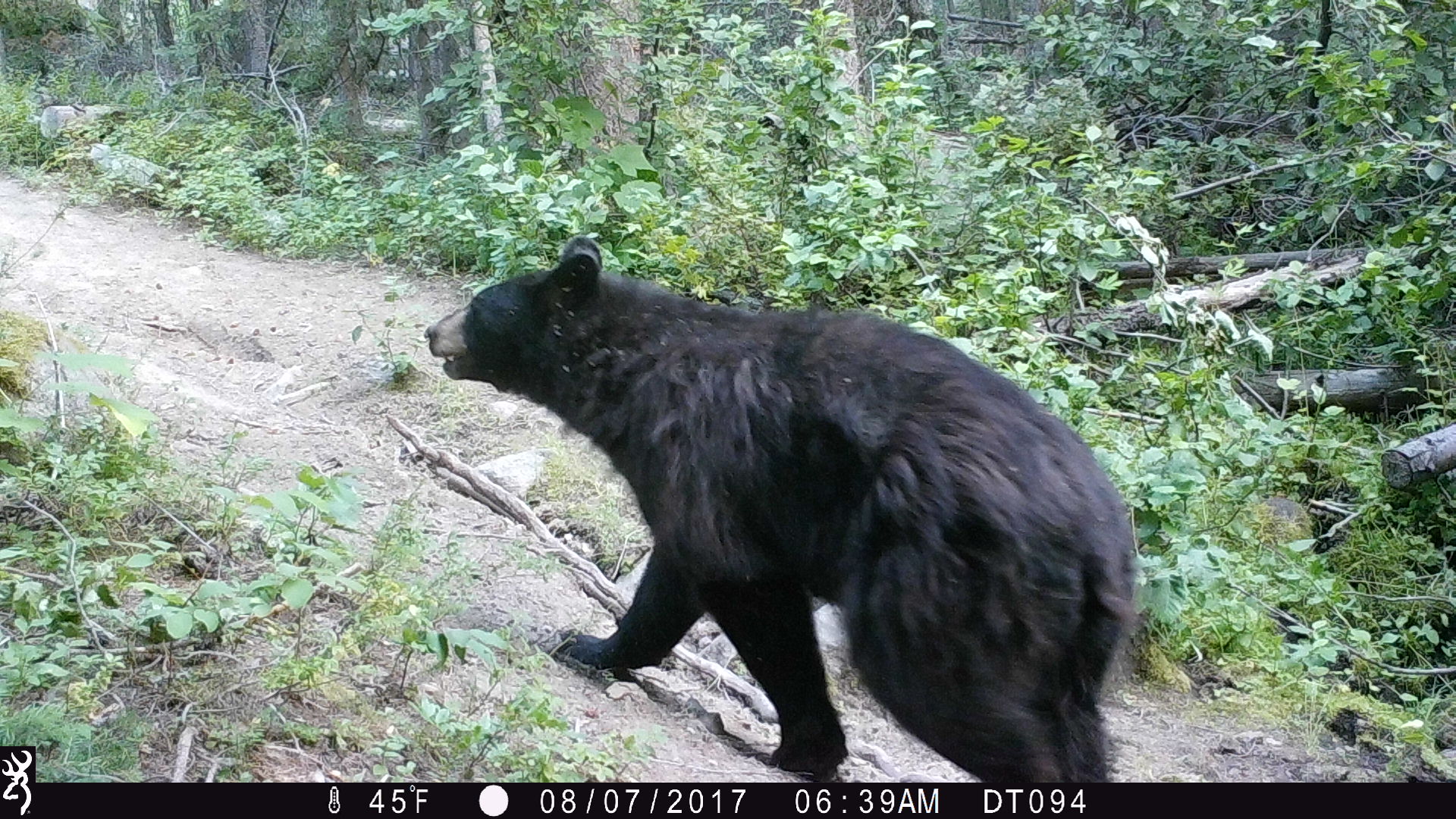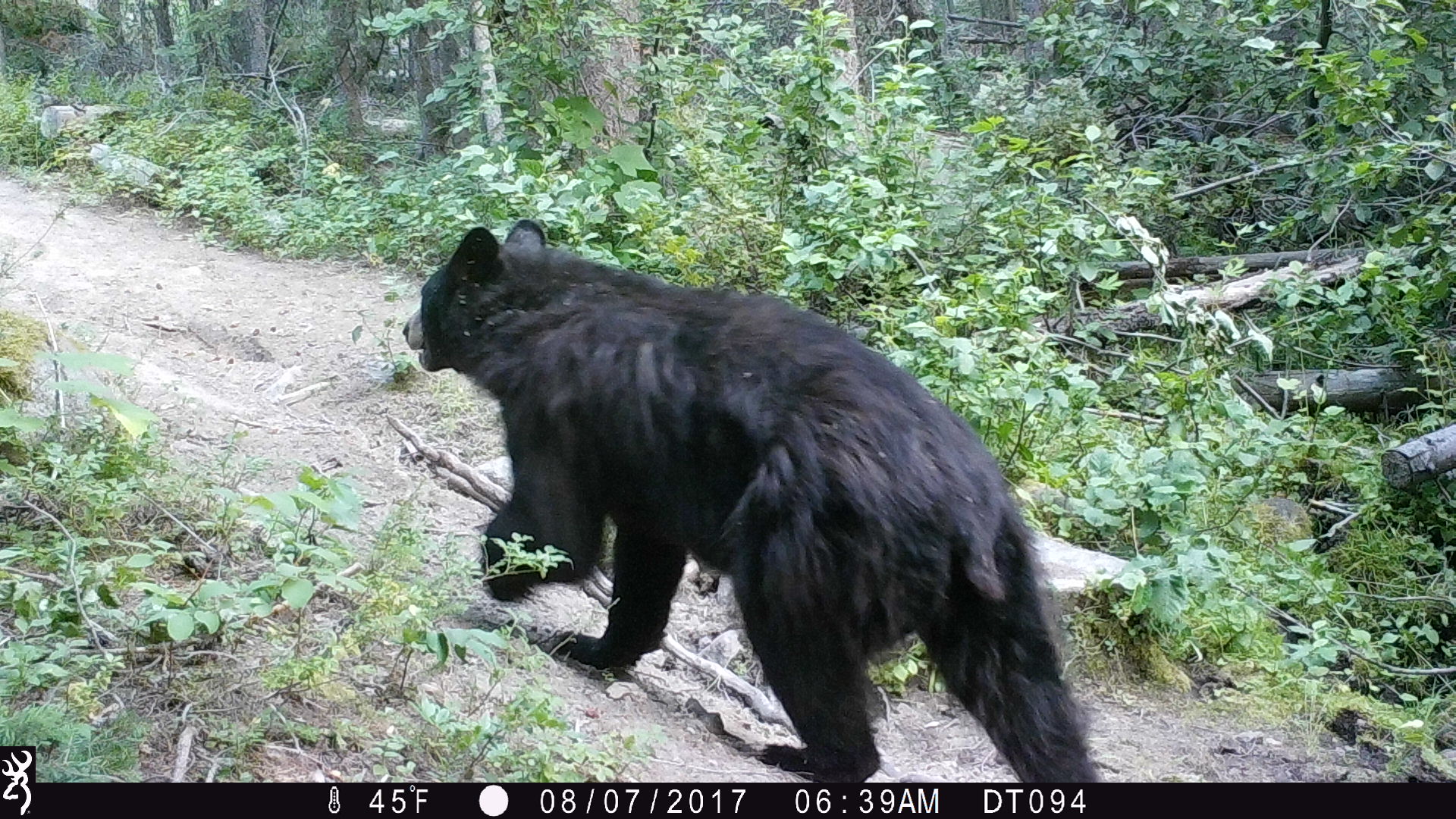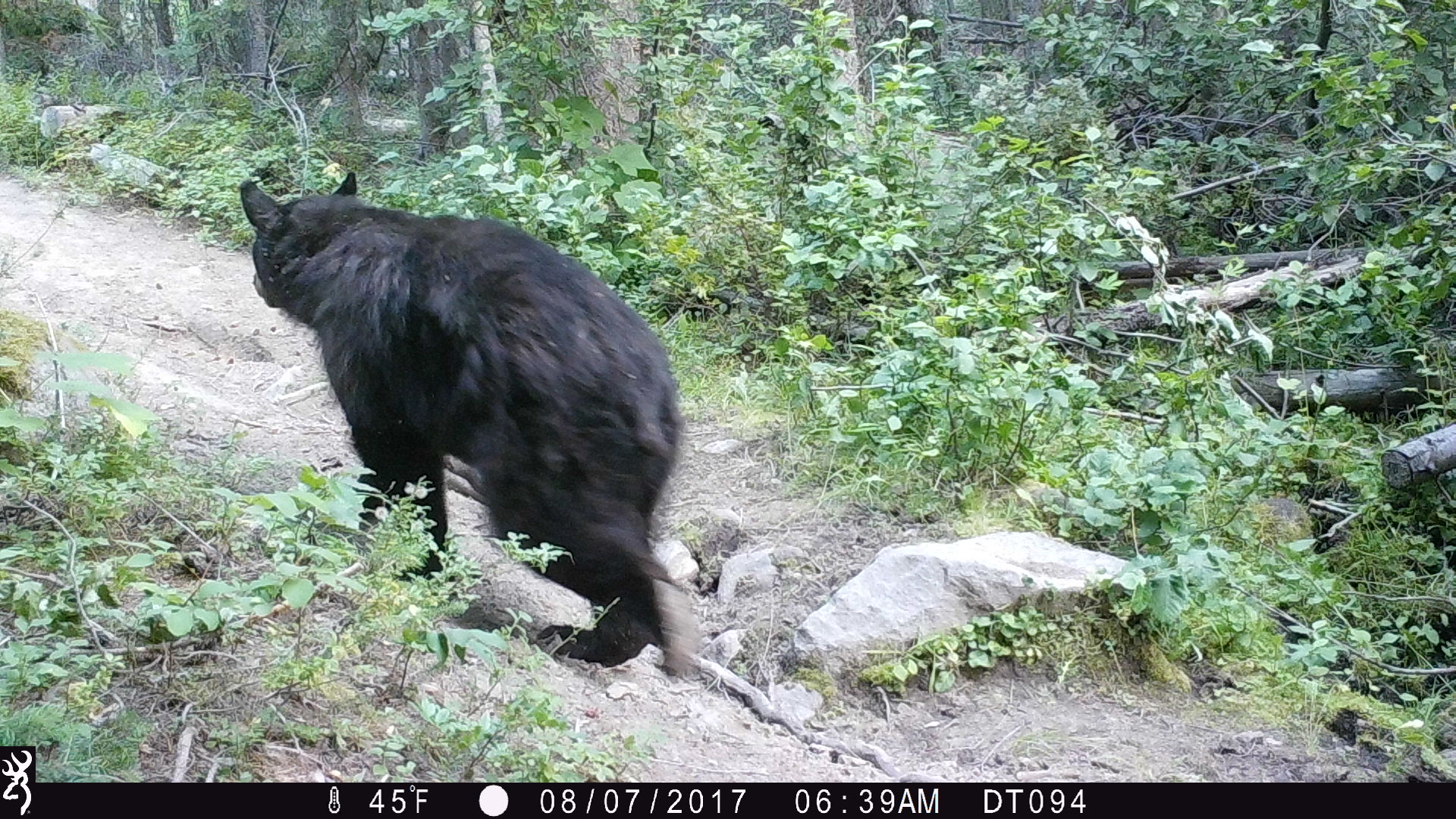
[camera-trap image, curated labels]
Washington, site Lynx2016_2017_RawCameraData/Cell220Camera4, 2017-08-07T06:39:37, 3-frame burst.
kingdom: Animalia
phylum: Chordata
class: Mammalia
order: Carnivora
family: Ursidae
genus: Ursus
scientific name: Ursus americanus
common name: american black bear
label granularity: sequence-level